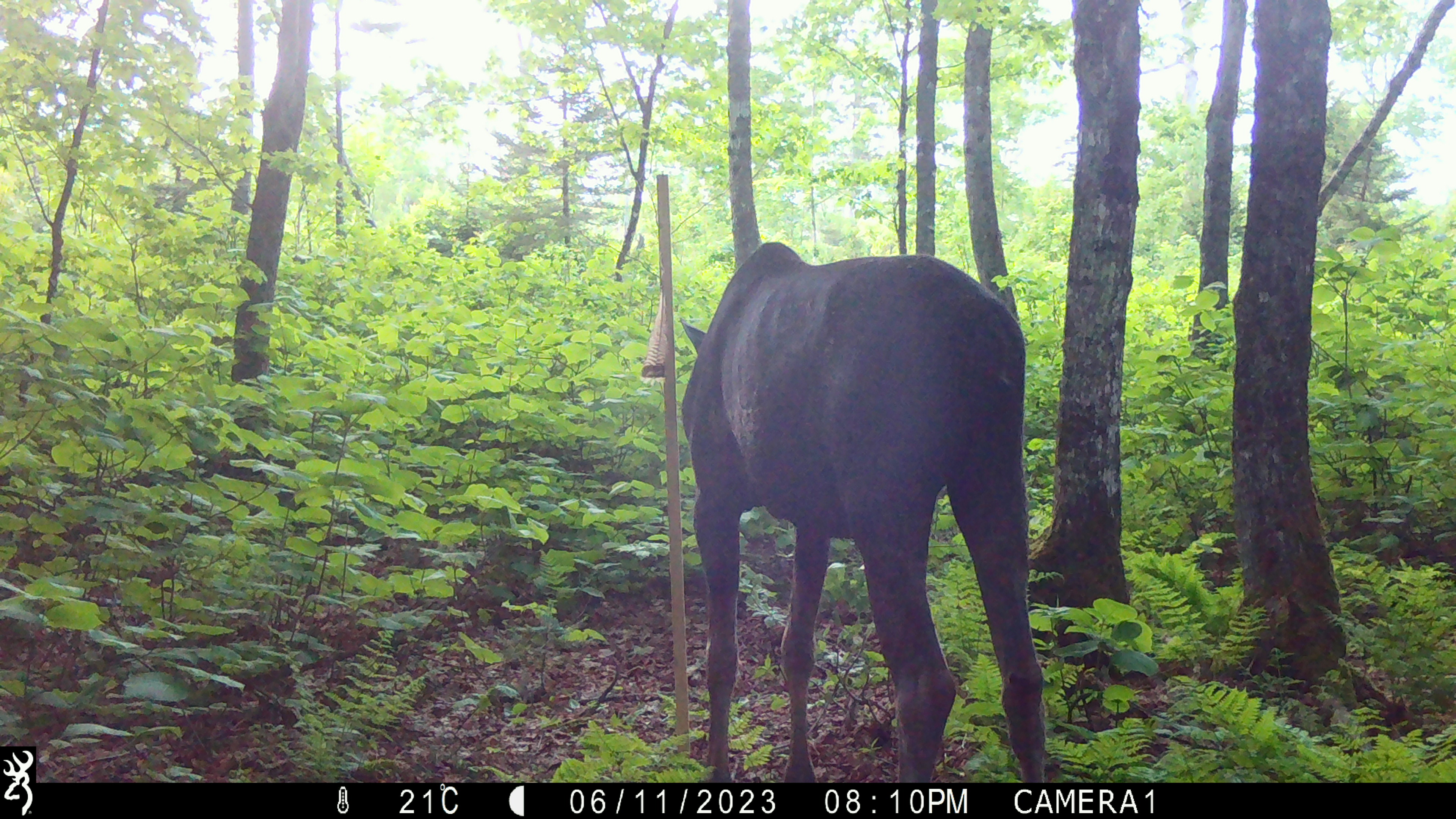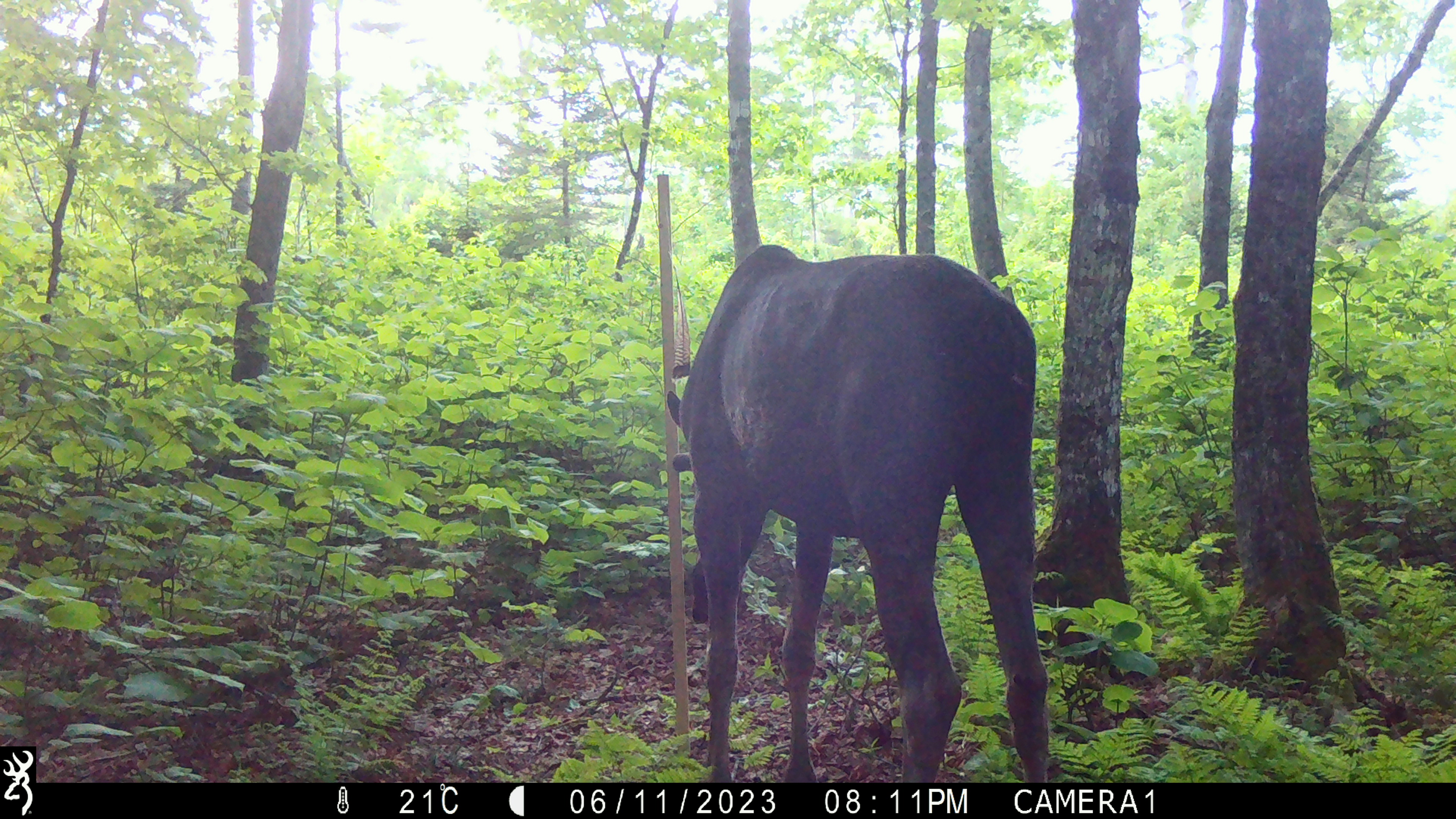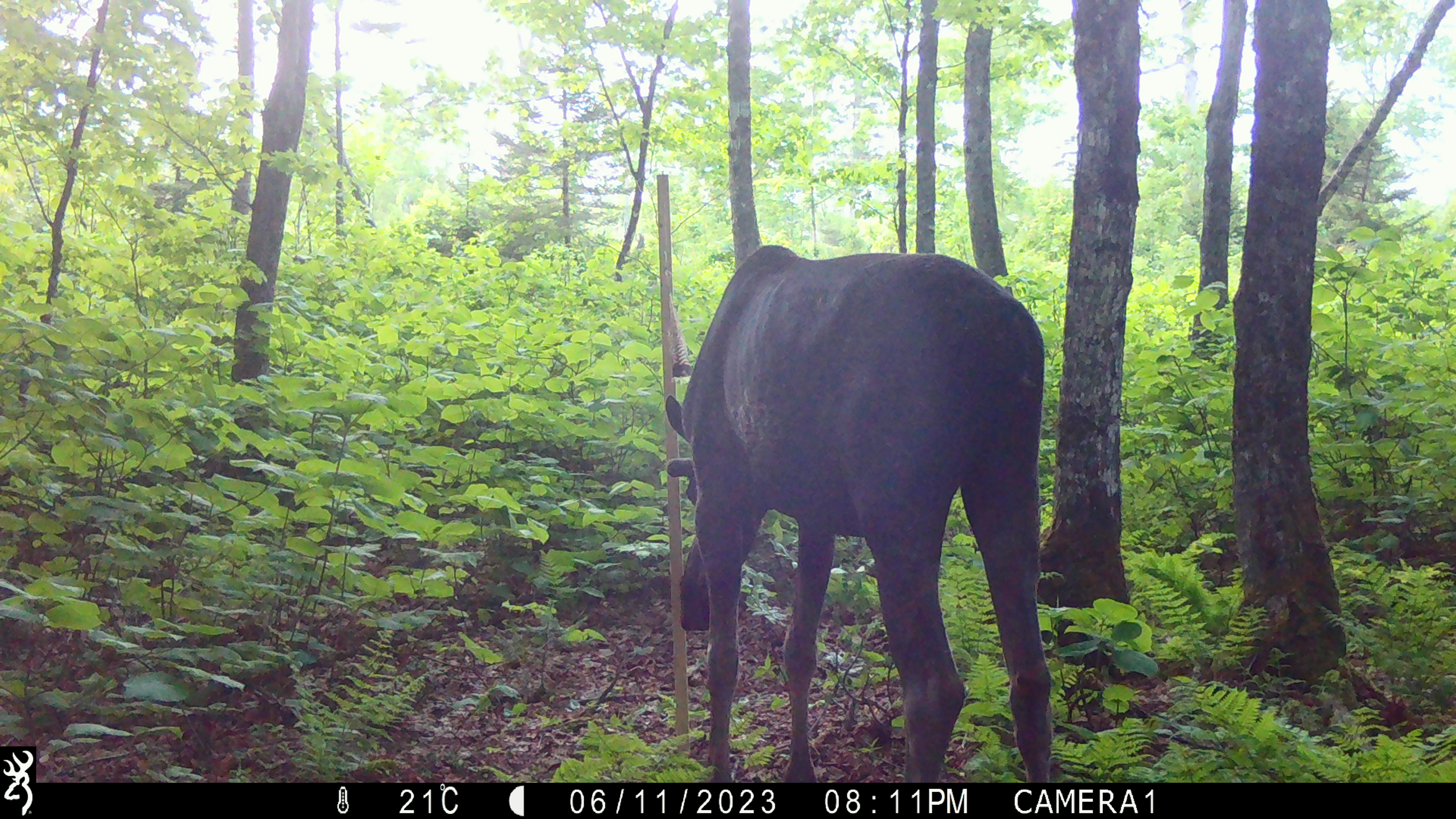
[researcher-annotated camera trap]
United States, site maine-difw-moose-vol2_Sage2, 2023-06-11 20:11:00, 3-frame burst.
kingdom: Animalia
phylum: Chordata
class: Mammalia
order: Artiodactyla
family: Cervidae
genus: Alces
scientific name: Alces alces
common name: moose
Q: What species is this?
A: Moose (Alces alces).